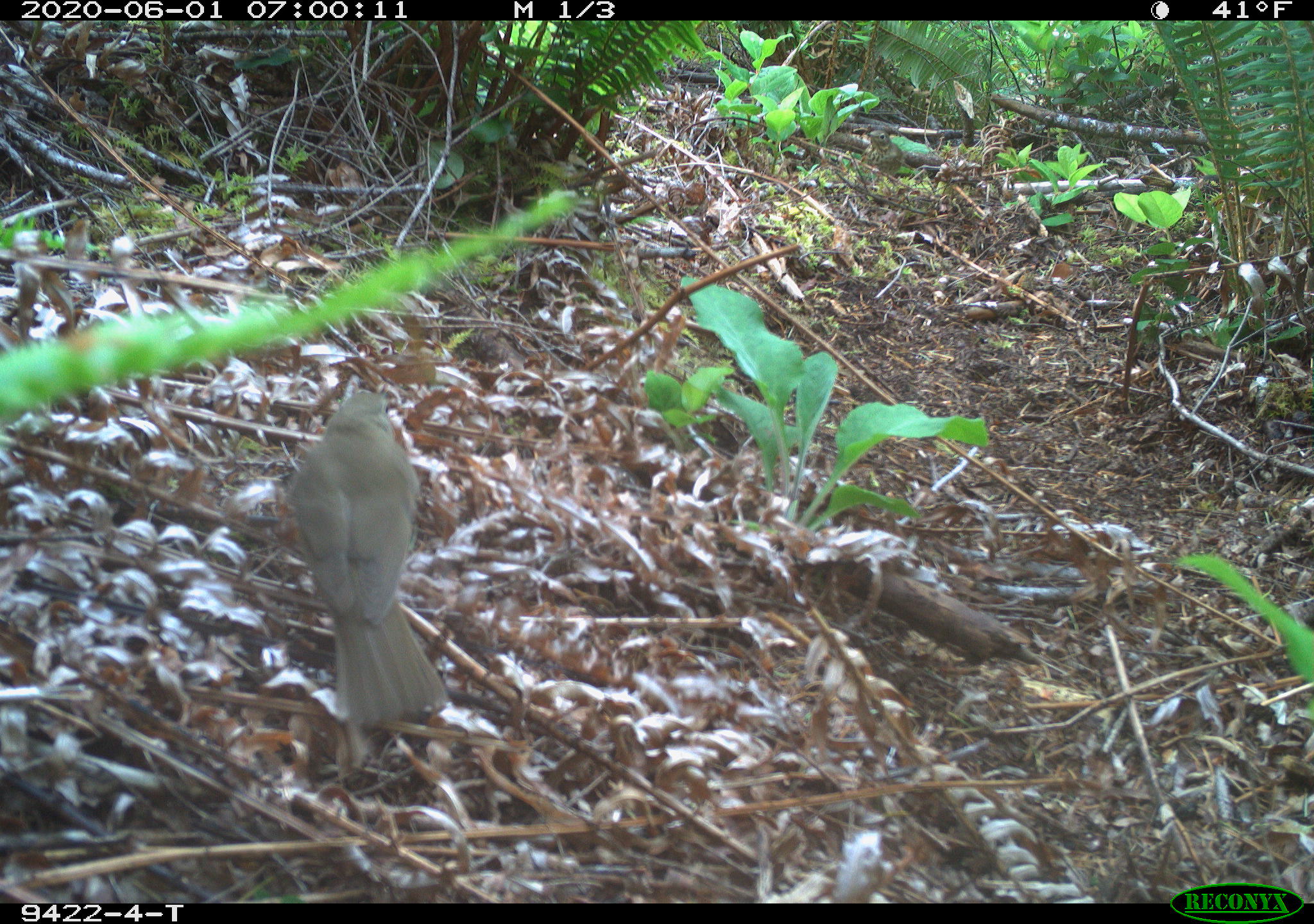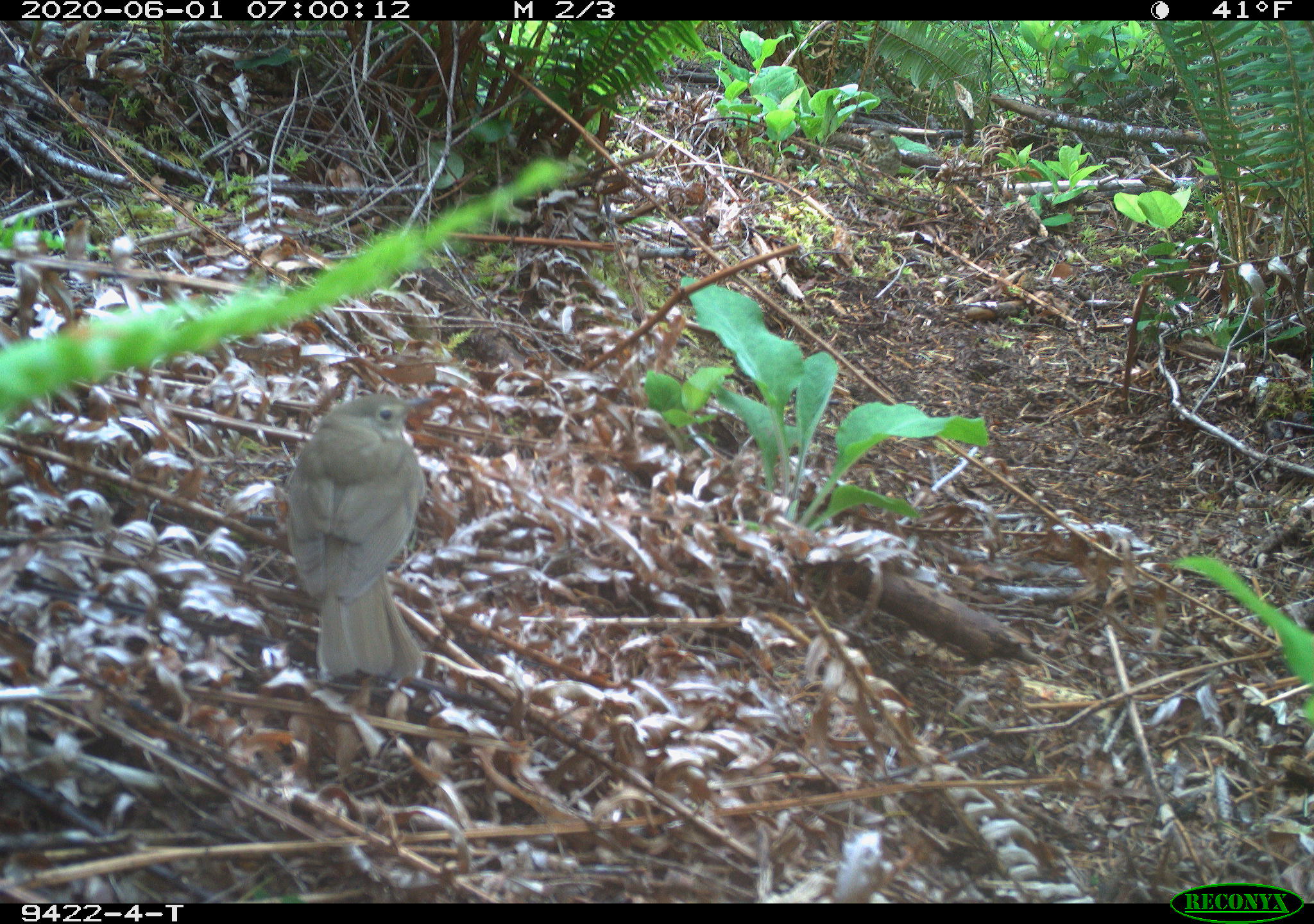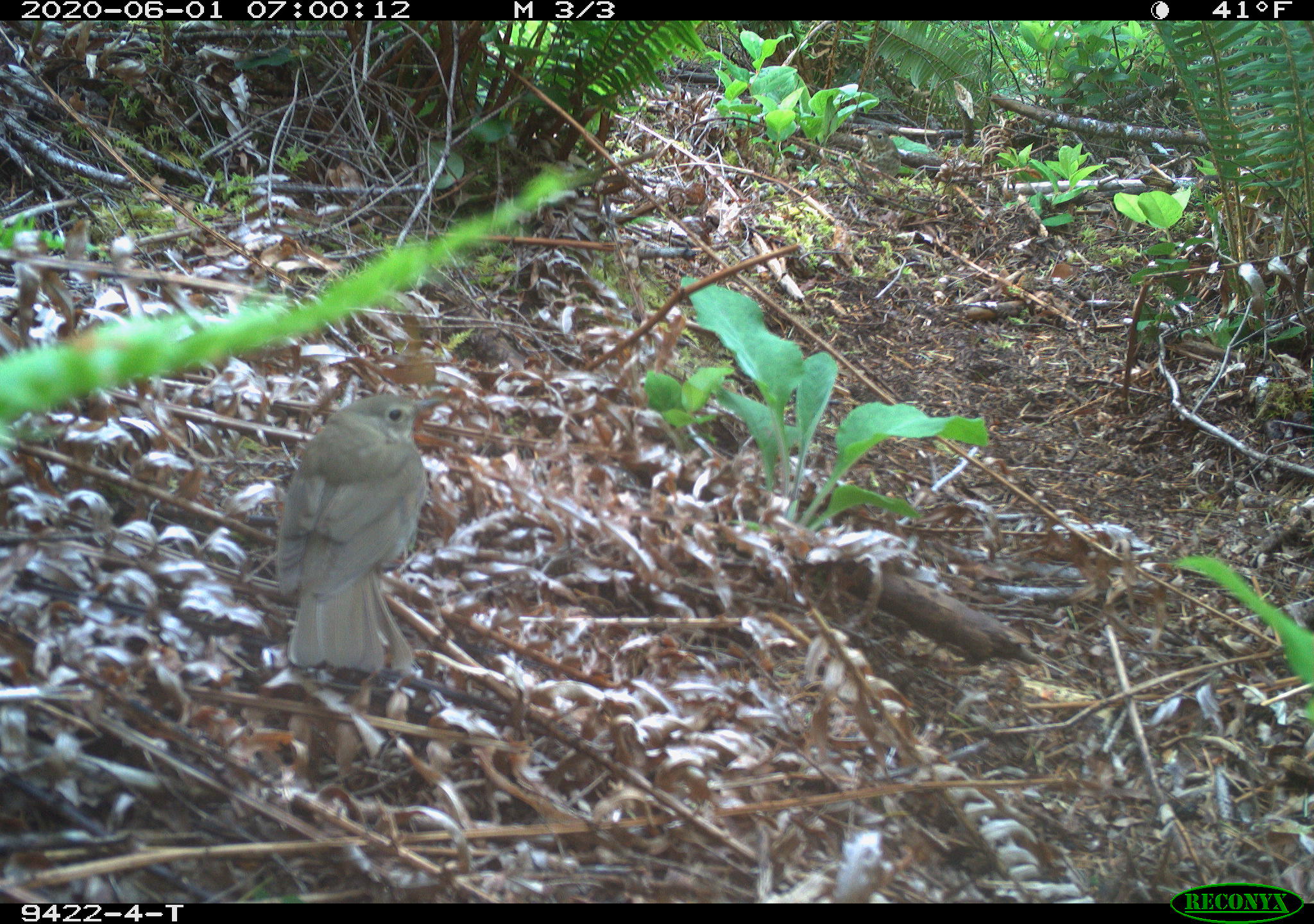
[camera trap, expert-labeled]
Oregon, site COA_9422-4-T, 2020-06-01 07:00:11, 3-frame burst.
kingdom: Animalia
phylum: Chordata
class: Aves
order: Passeriformes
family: Turdidae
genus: Catharus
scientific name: Catharus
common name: brown thrushes and nightingale-thrushes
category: catharus species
Catharus species (brown thrushes and nightingale-thrushes) (Catharus).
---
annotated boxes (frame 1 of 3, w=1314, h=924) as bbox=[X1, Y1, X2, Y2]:
catharus species: bbox=[278, 380, 470, 752]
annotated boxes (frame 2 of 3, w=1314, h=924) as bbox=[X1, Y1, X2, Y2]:
catharus species: bbox=[273, 380, 453, 694]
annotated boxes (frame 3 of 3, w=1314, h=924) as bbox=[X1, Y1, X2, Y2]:
catharus species: bbox=[268, 387, 462, 690]